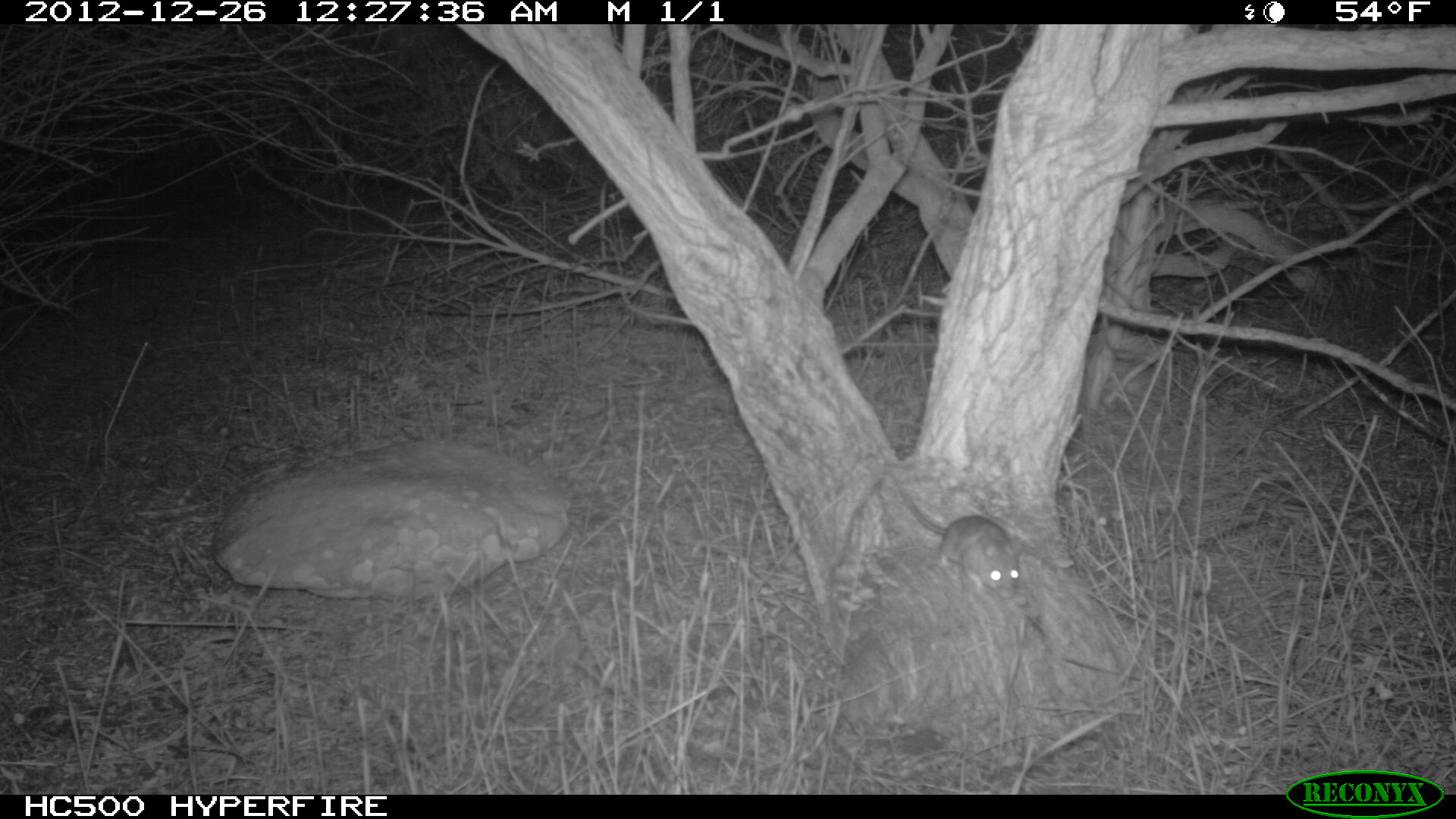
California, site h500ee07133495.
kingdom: Animalia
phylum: Chordata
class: Mammalia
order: Rodentia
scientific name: Rodentia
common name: rodent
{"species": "rodent (Rodentia)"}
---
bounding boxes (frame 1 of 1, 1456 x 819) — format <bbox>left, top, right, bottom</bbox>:
rodent: <bbox>890, 470, 1023, 598</bbox>